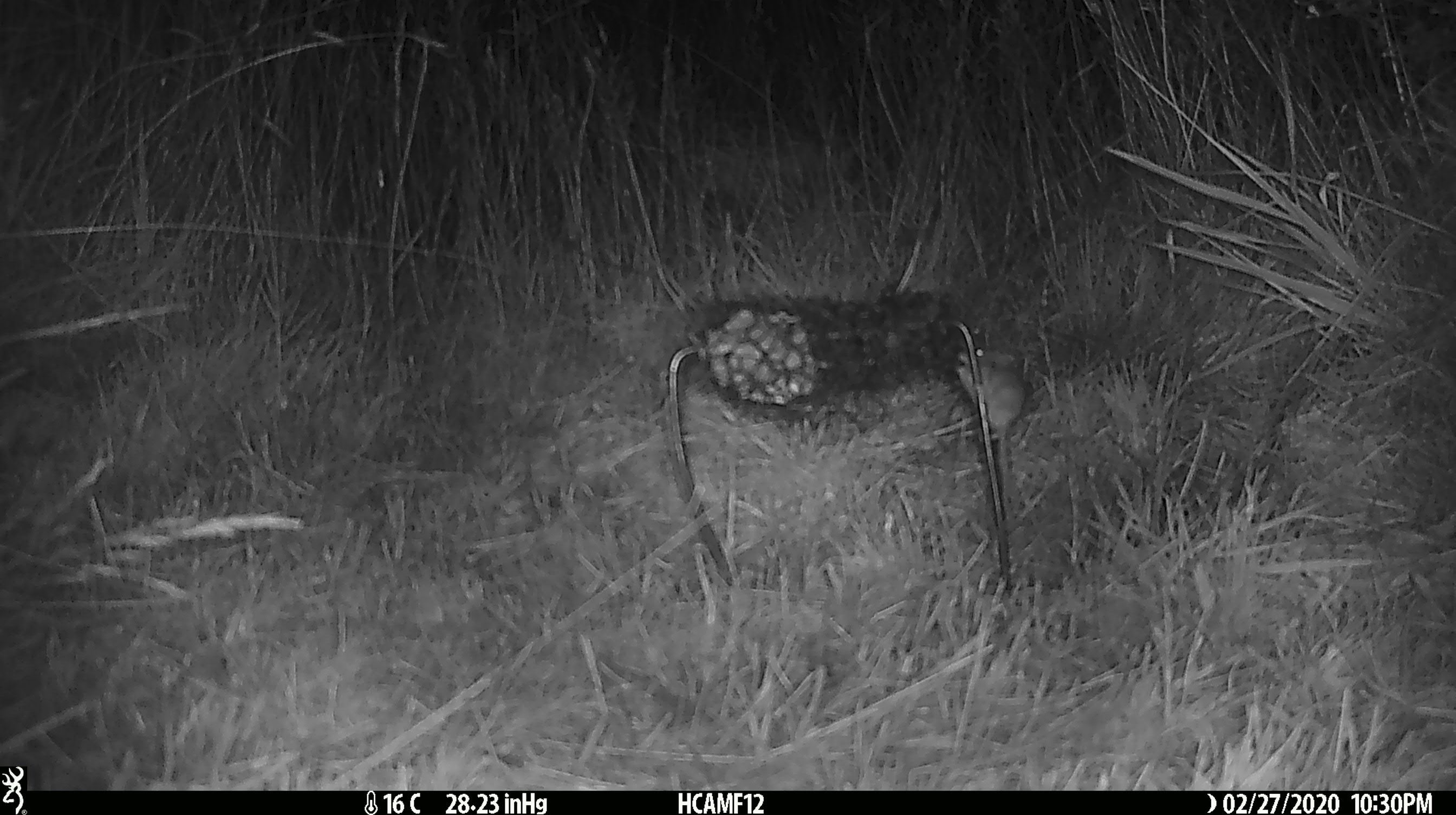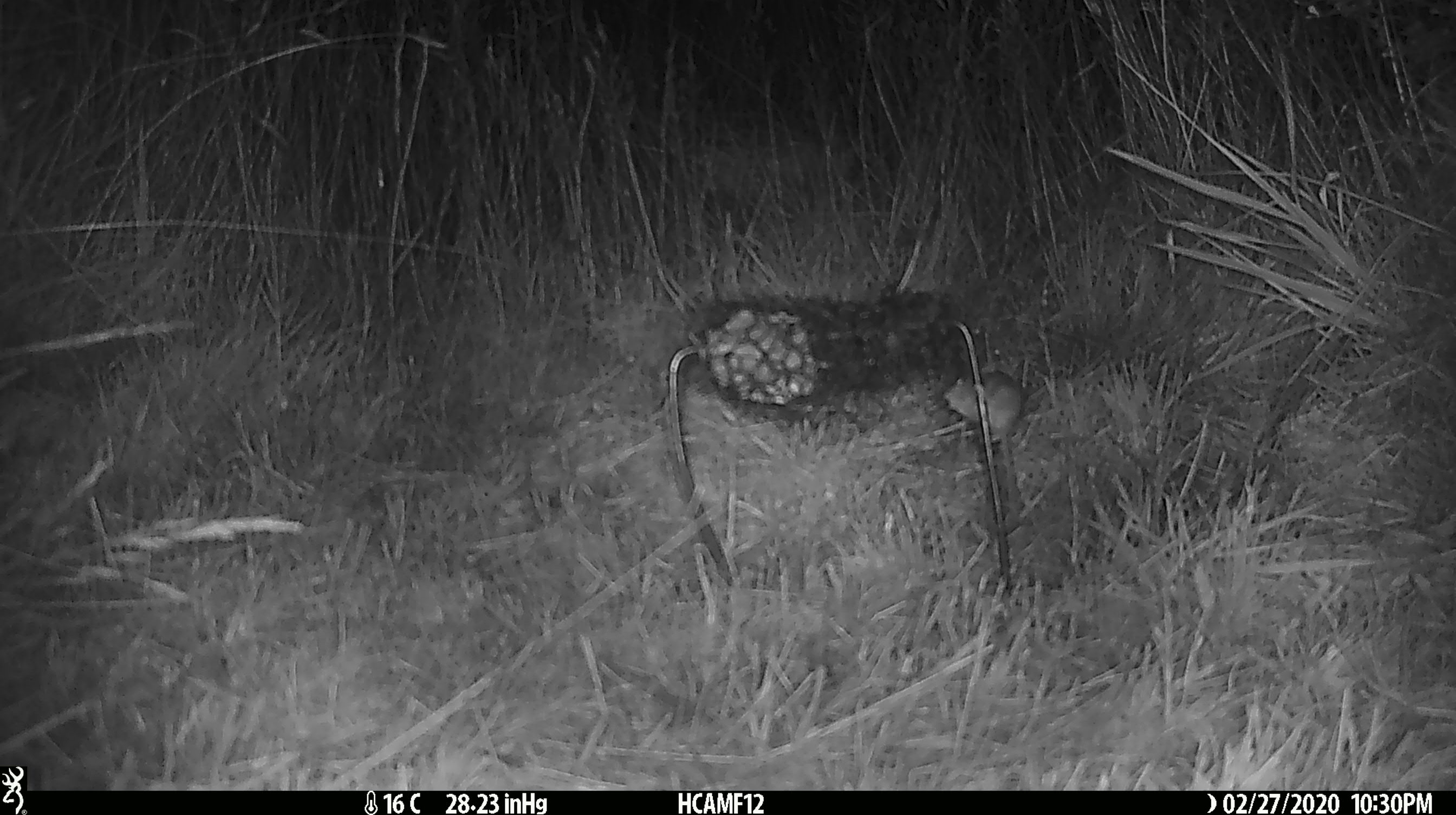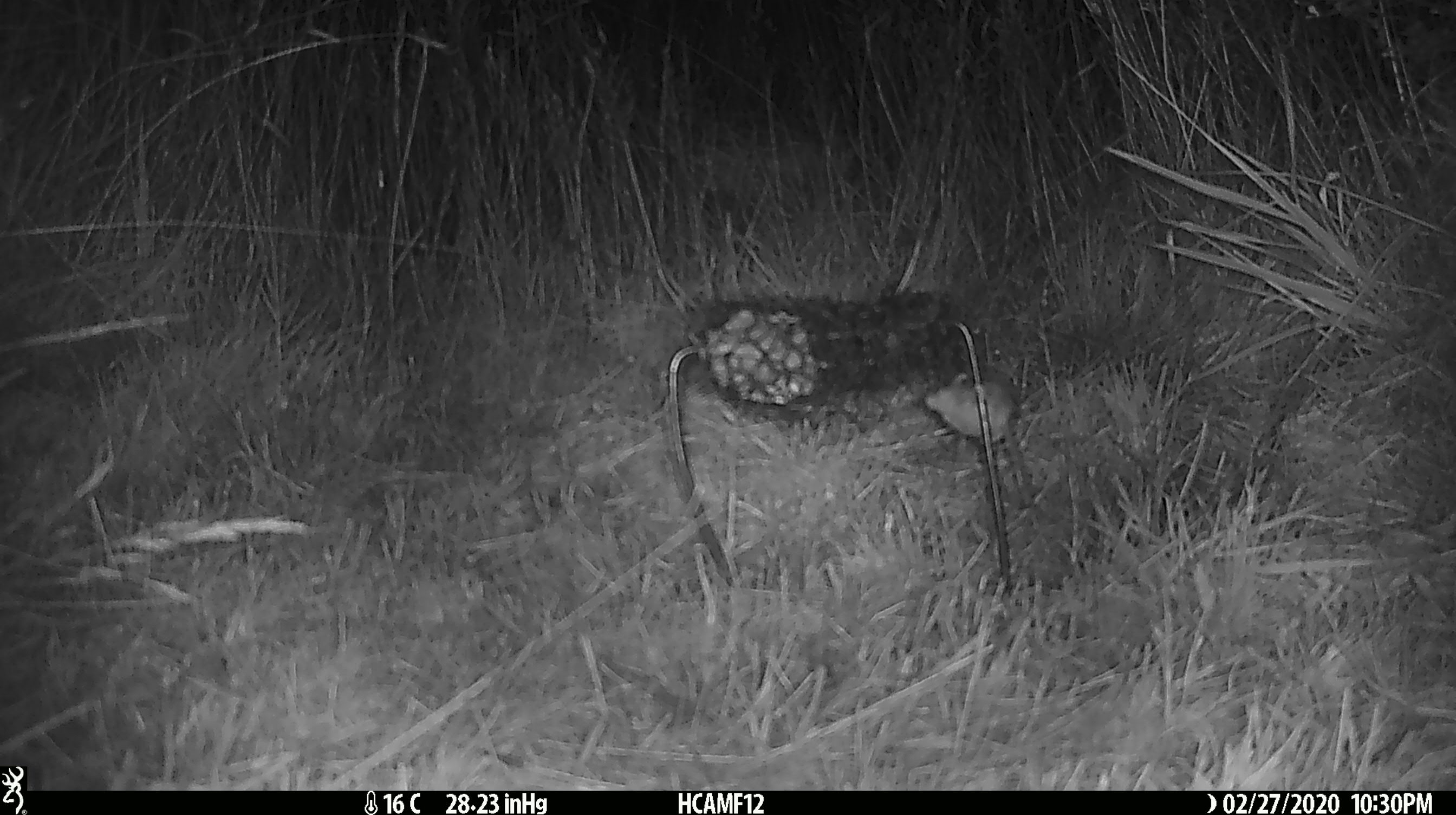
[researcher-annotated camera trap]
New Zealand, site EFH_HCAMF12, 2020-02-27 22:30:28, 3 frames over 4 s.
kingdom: Animalia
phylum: Chordata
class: Mammalia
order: Rodentia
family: Muridae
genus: Mus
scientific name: Mus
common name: mouse